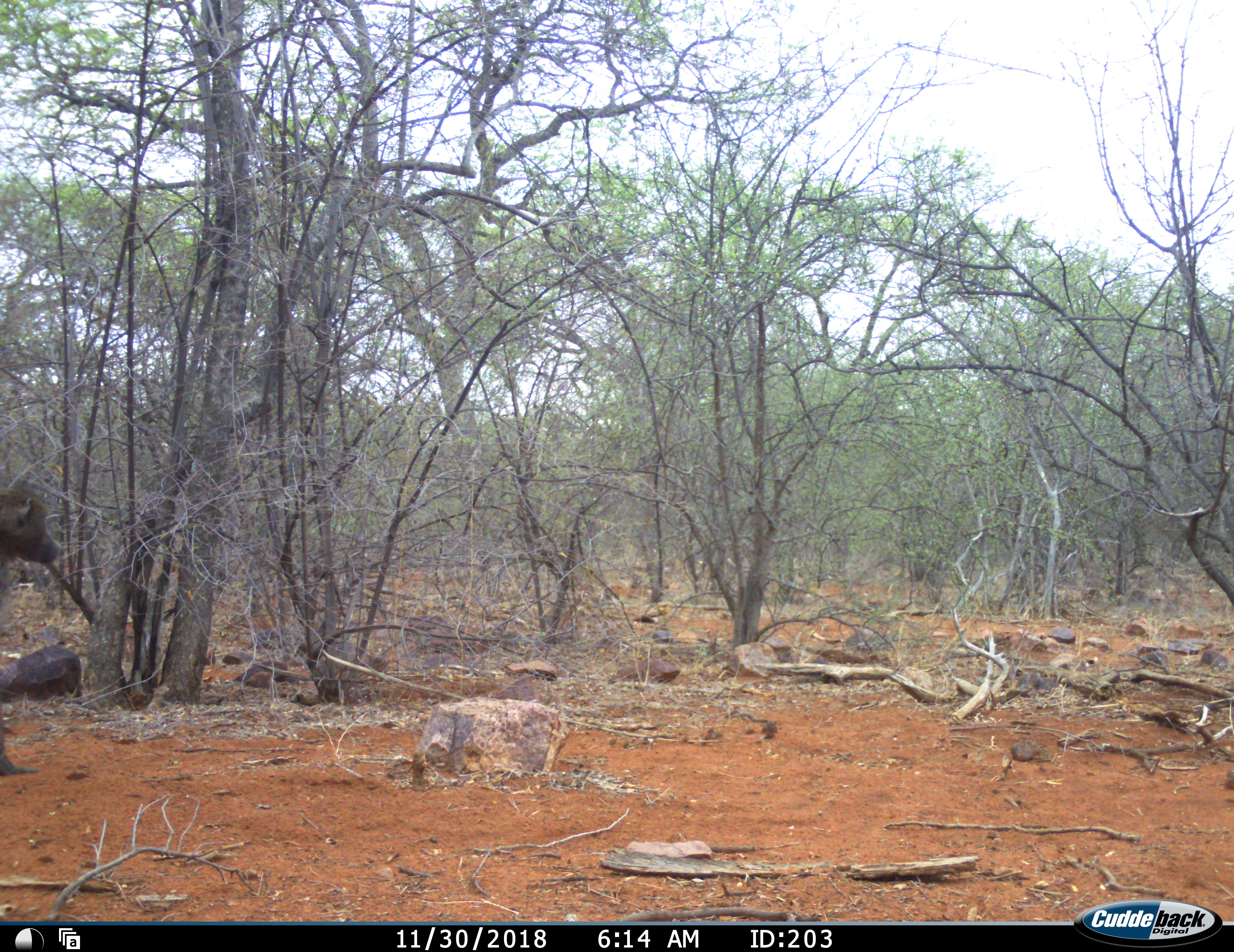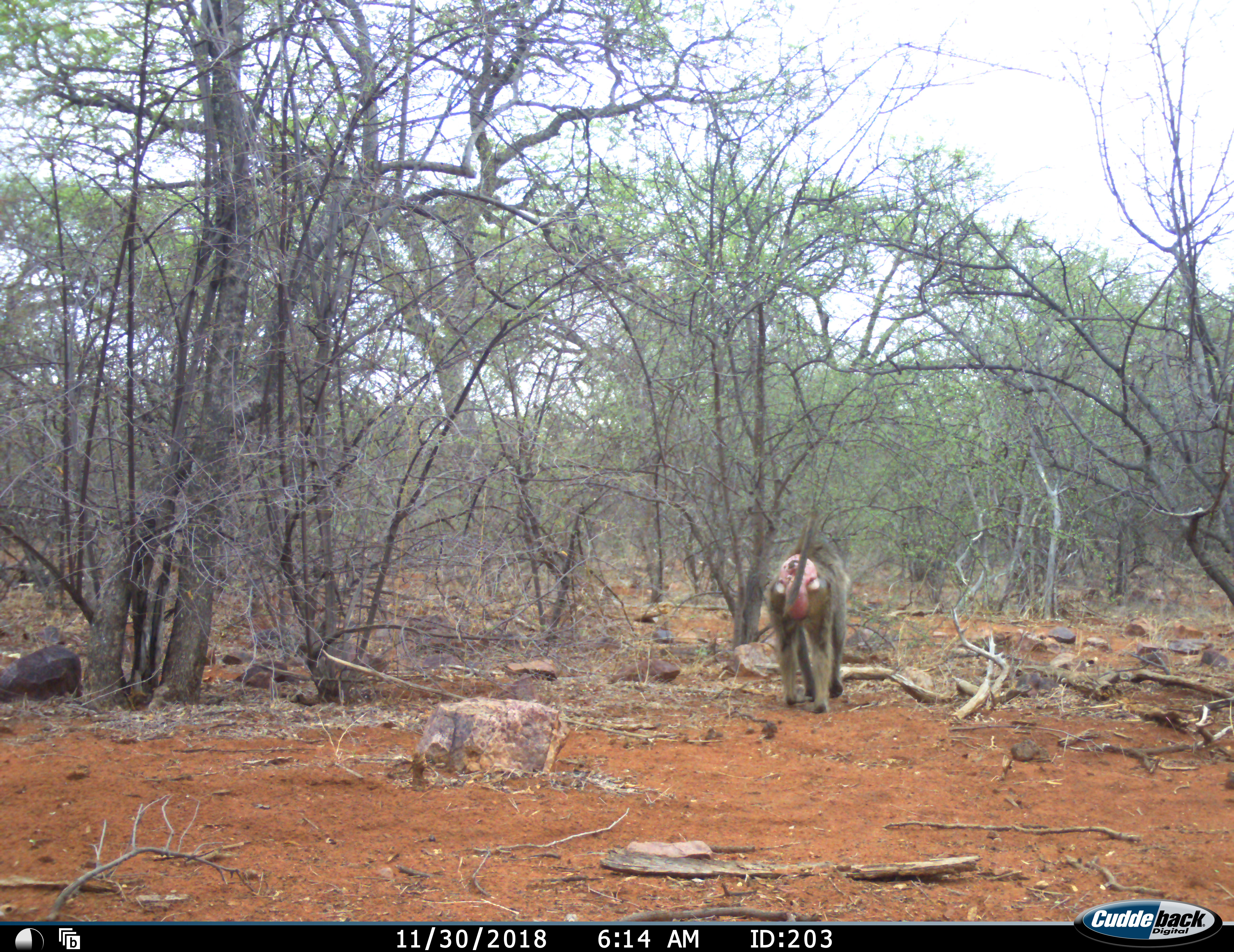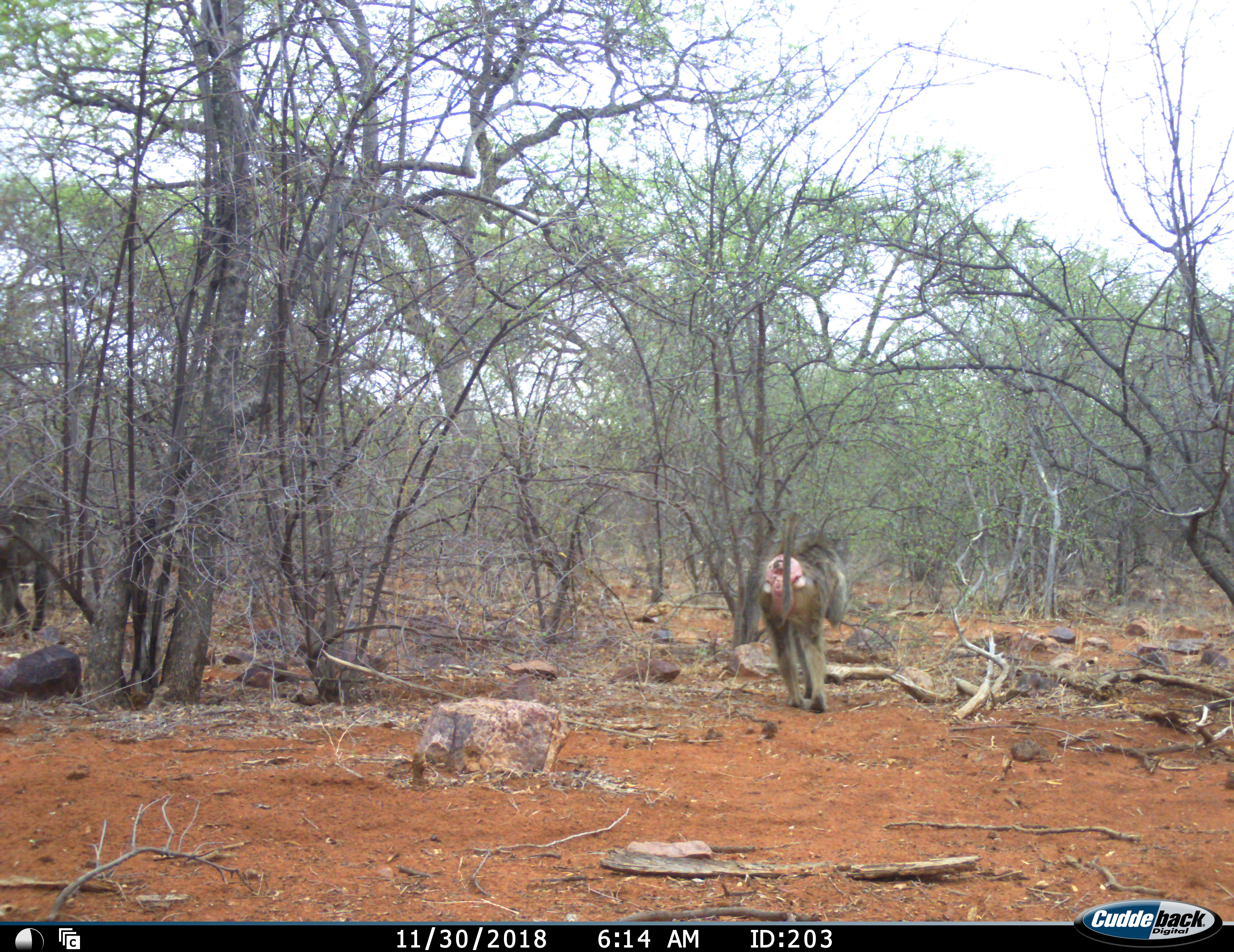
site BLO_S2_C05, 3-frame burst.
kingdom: Animalia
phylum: Chordata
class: Mammalia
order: Primates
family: Cercopithecidae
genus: Papio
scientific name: Papio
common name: baboon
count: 2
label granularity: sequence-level